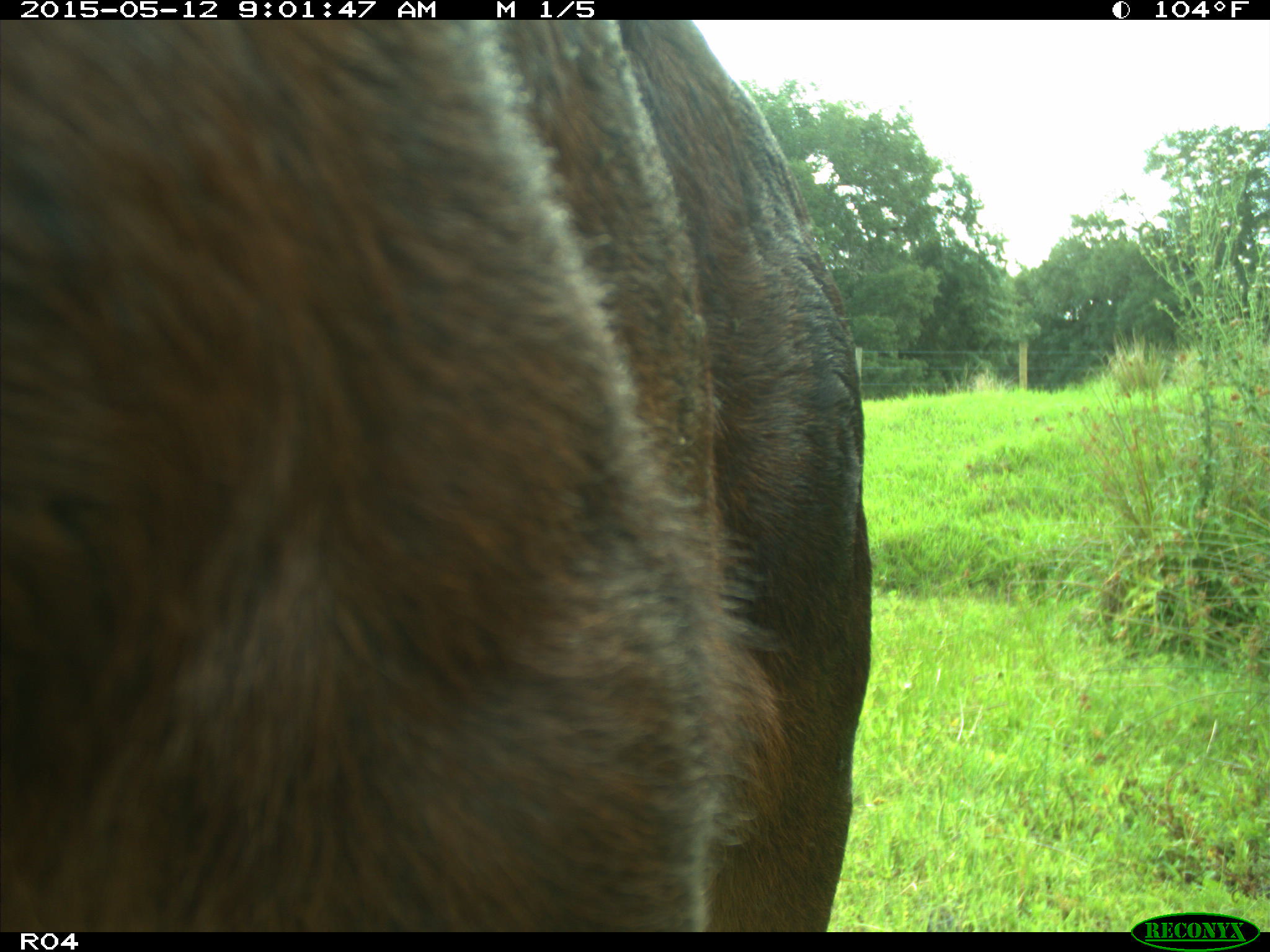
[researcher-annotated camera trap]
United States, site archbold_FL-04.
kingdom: Animalia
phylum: Chordata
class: Mammalia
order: Artiodactyla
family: Bovidae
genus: Bos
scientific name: Bos taurus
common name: domestic cow